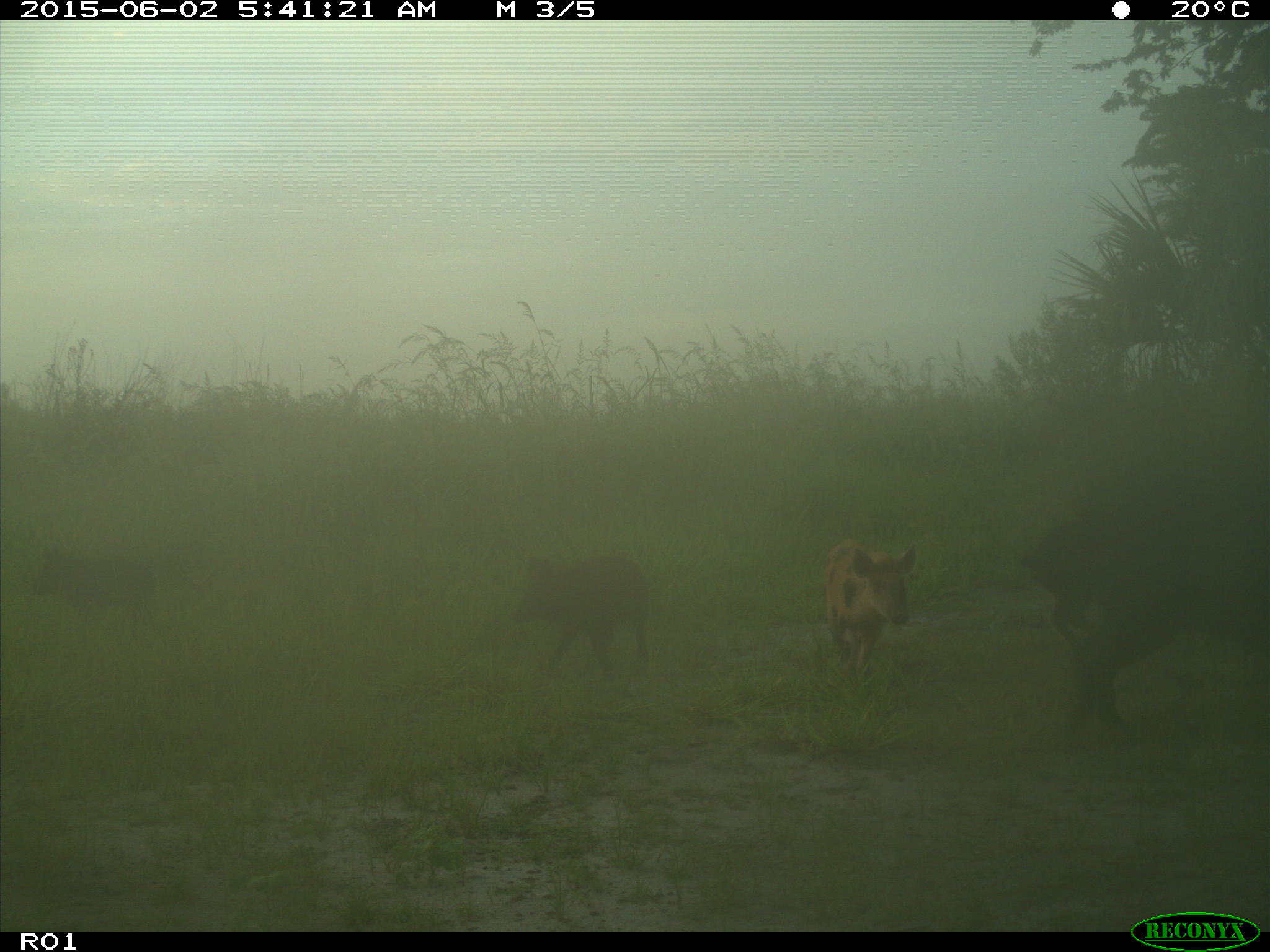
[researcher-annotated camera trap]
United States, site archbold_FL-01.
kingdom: Animalia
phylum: Chordata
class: Mammalia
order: Artiodactyla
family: Suidae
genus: Sus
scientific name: Sus scrofa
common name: wild boar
Sus scrofa (wild boar).